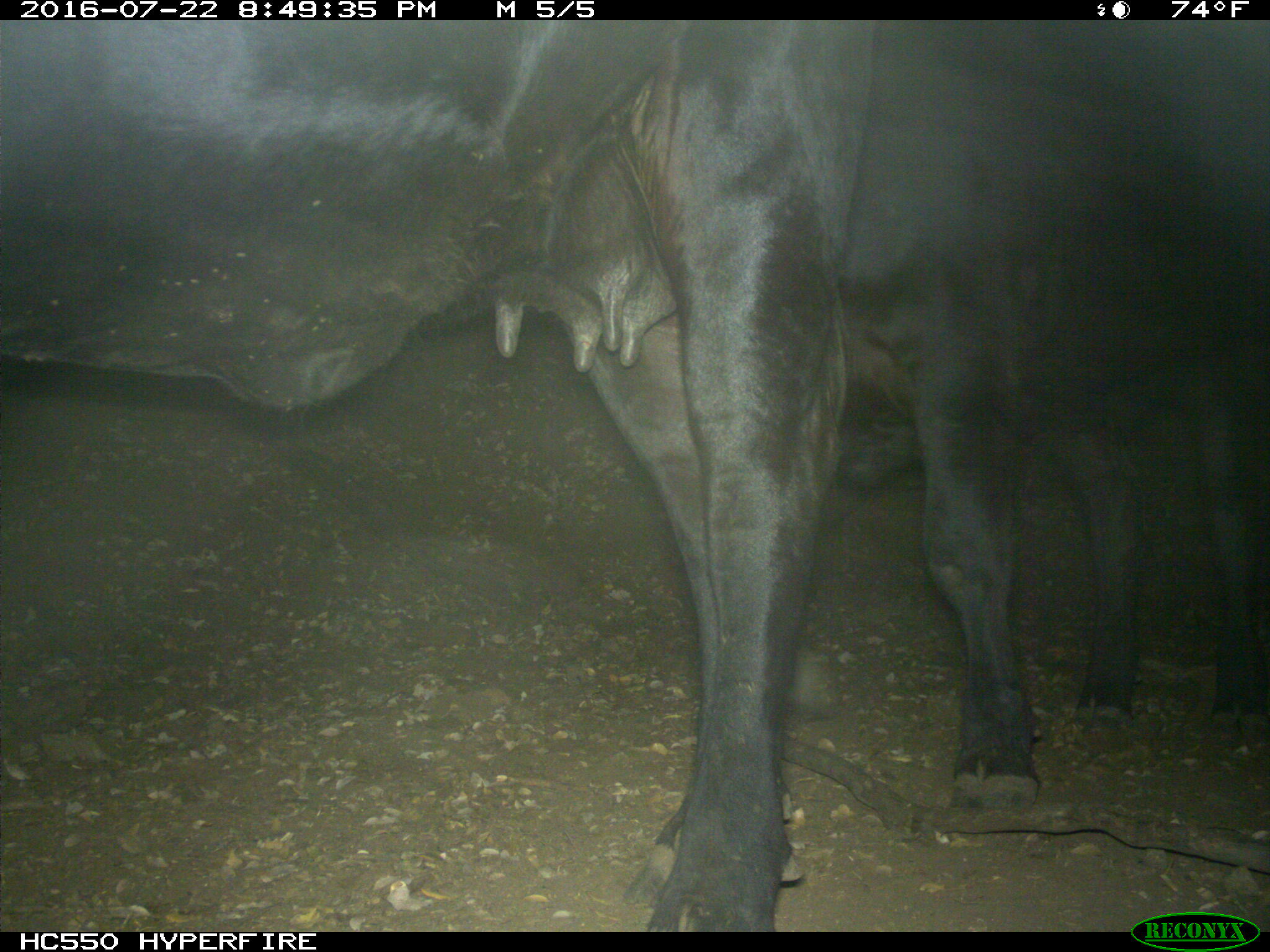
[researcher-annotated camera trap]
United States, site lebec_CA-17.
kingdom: Animalia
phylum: Chordata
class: Mammalia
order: Artiodactyla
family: Bovidae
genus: Bos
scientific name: Bos taurus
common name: domestic cow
Bos taurus (domestic cow).